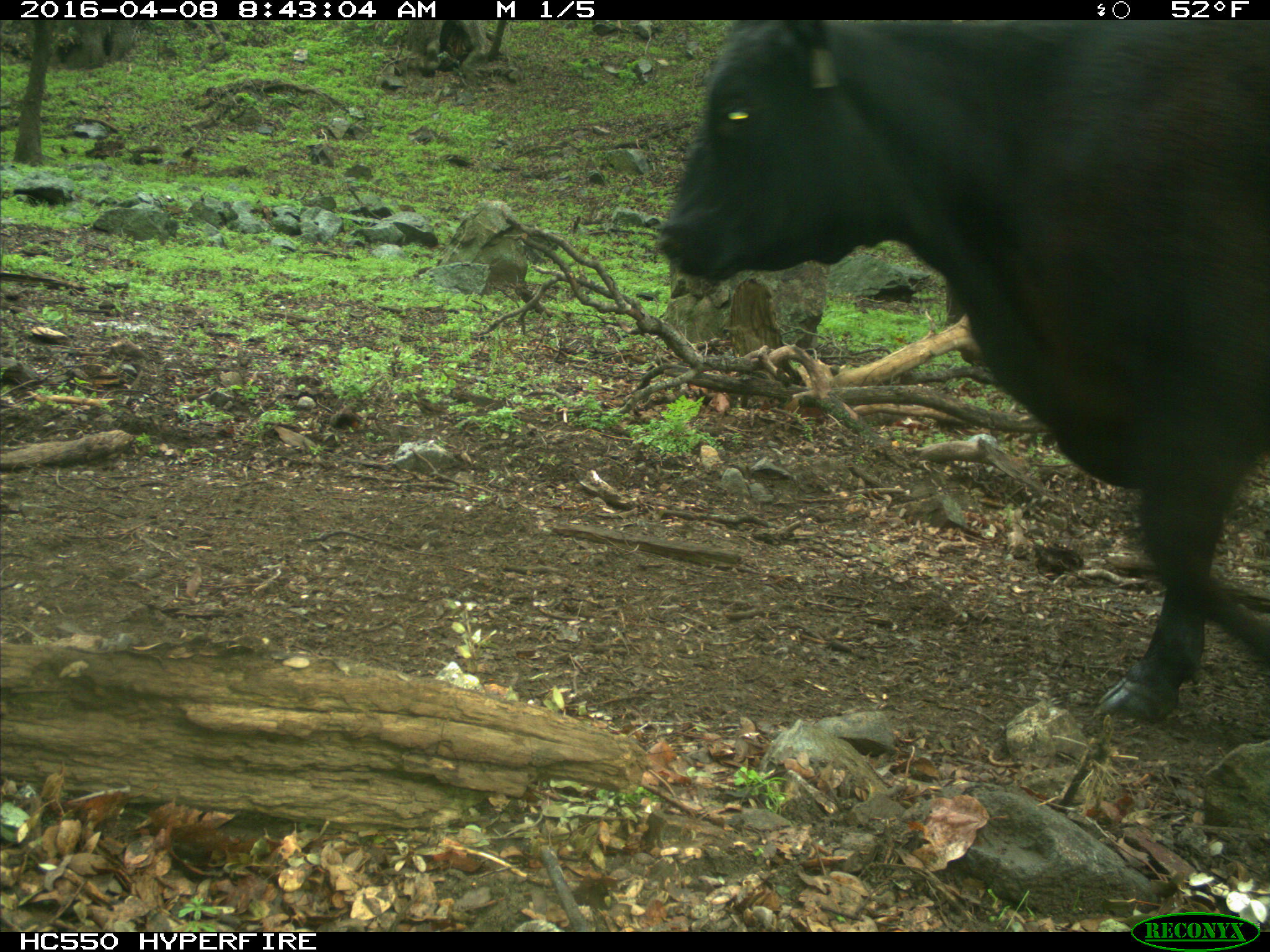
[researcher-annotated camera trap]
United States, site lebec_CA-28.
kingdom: Animalia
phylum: Chordata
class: Mammalia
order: Artiodactyla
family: Bovidae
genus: Bos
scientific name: Bos taurus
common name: domestic cow